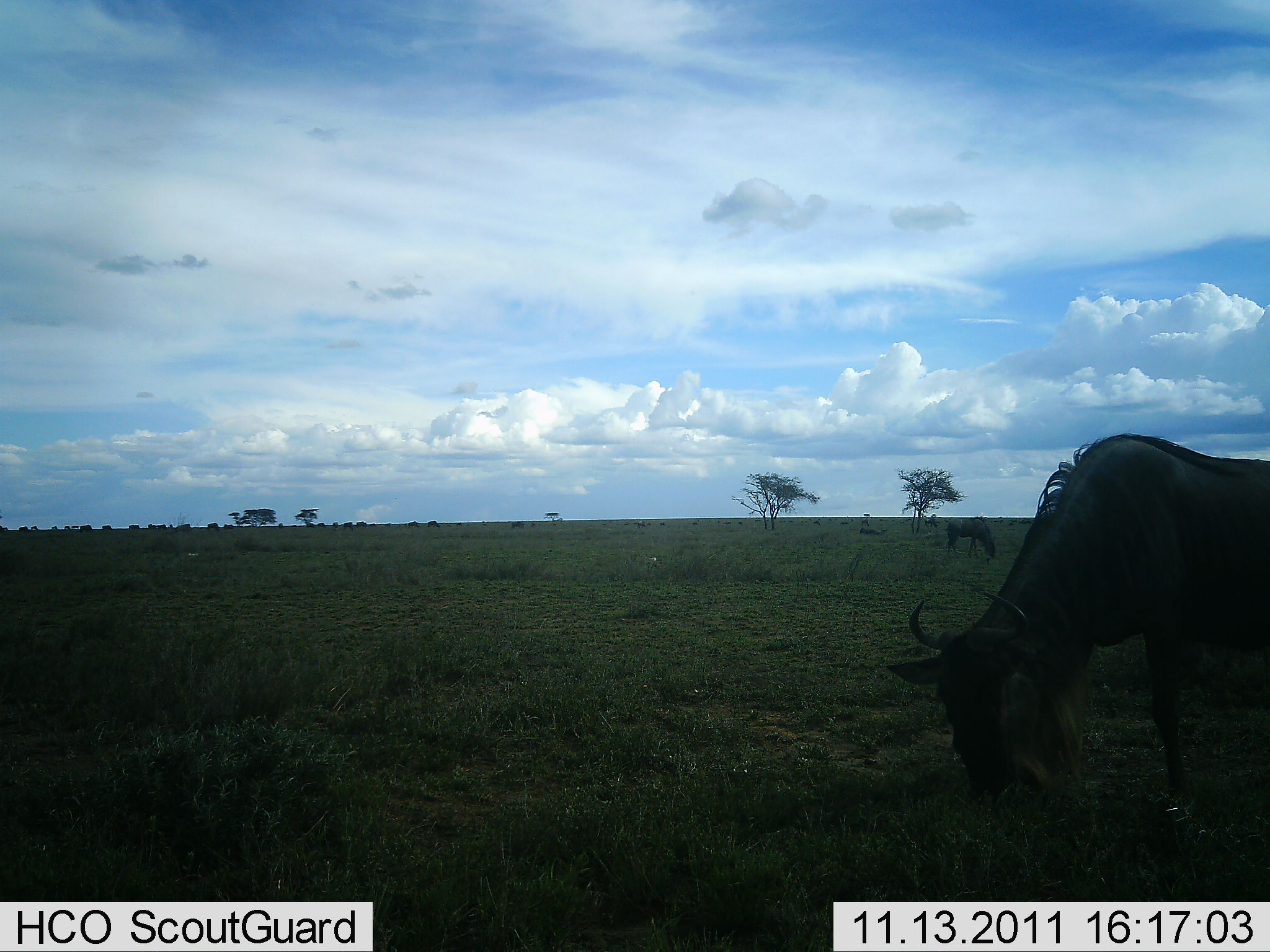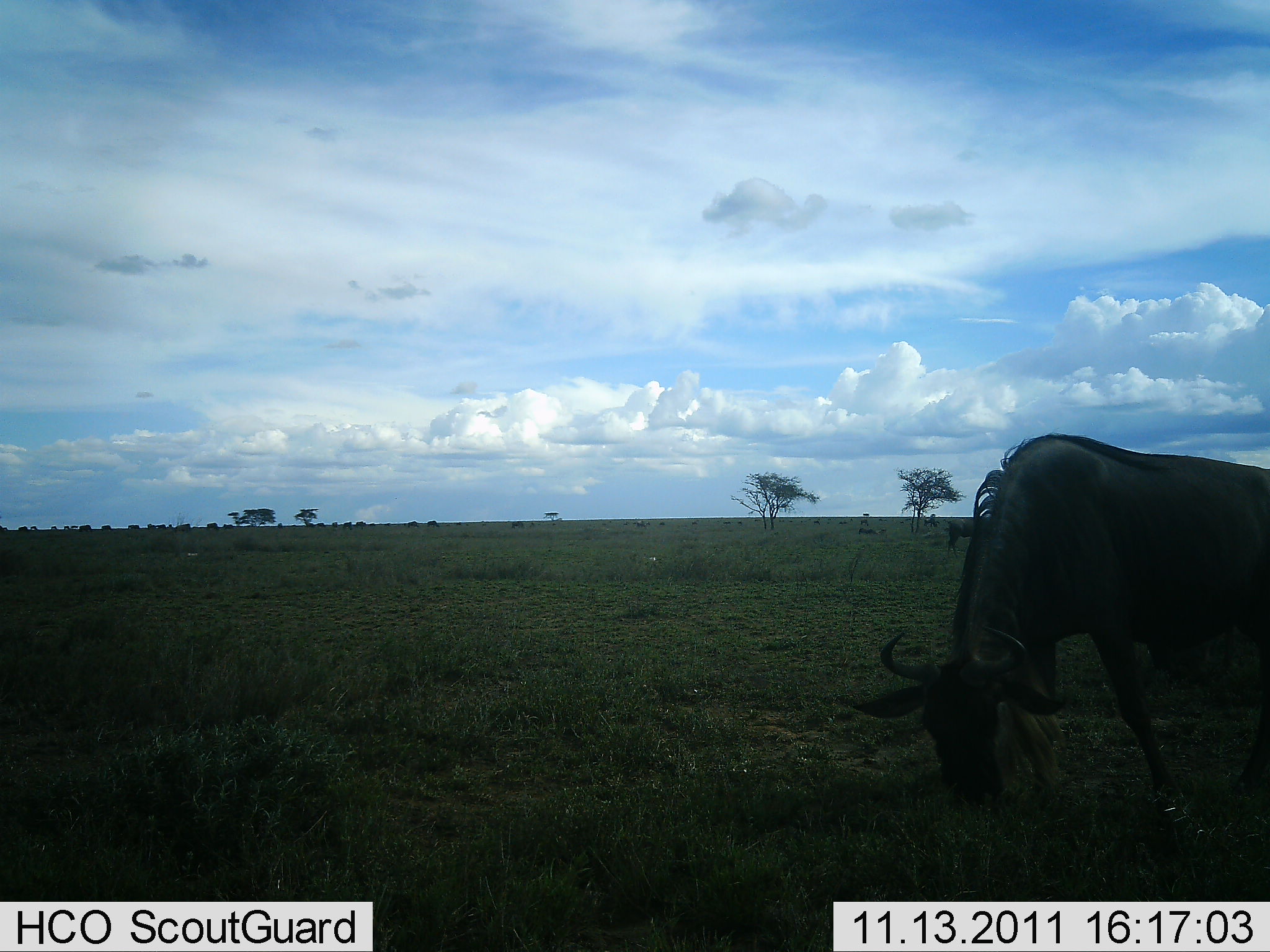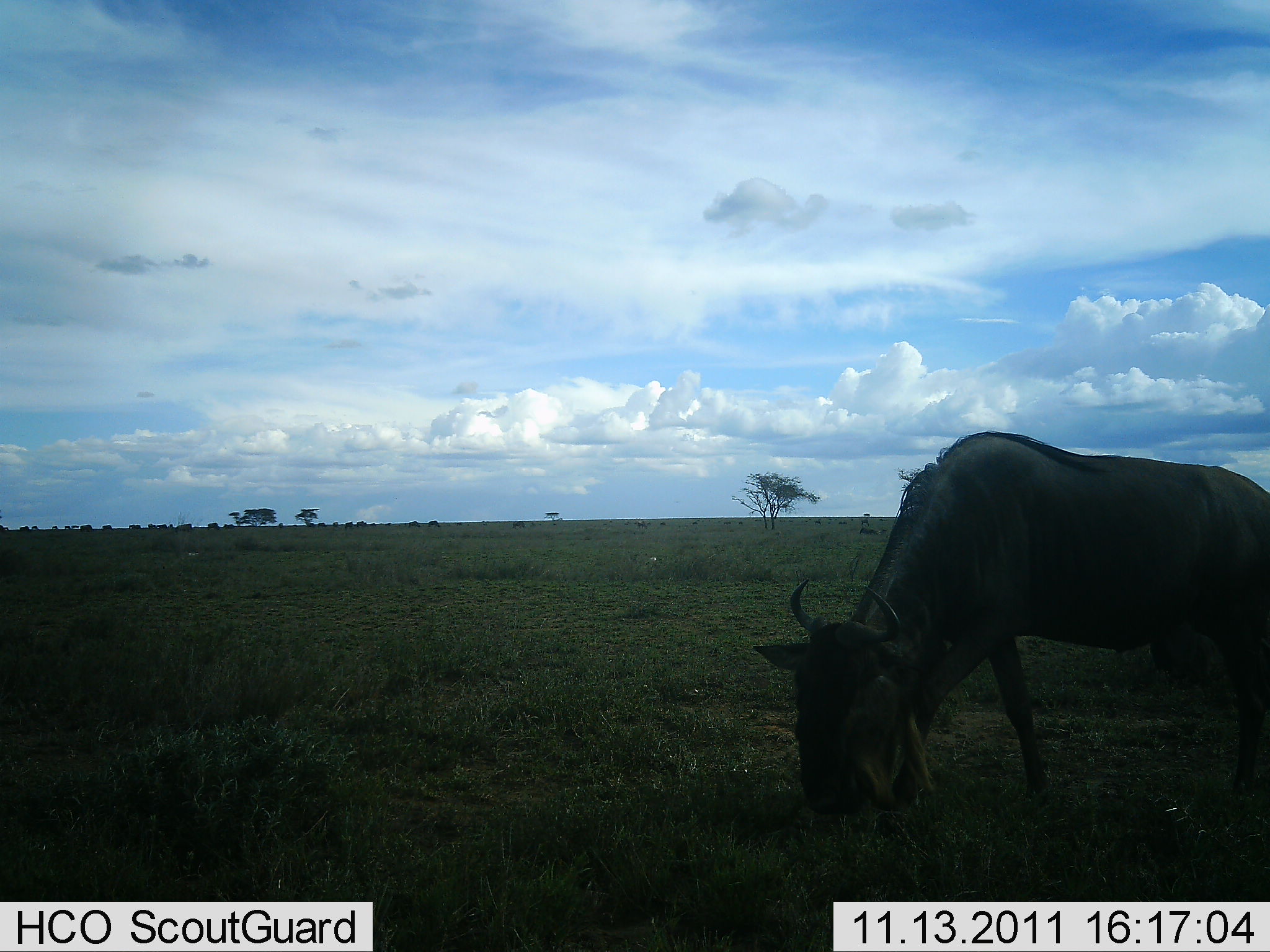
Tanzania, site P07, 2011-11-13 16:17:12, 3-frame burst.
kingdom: Animalia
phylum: Chordata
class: Mammalia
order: Artiodactyla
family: Bovidae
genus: Connochaetes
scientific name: Connochaetes taurinus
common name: blue wildebeest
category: wildebeest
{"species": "wildebeest (blue wildebeest) (Connochaetes taurinus)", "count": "1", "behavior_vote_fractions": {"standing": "23%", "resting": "0%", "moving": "15%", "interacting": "0%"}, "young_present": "0%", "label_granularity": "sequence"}